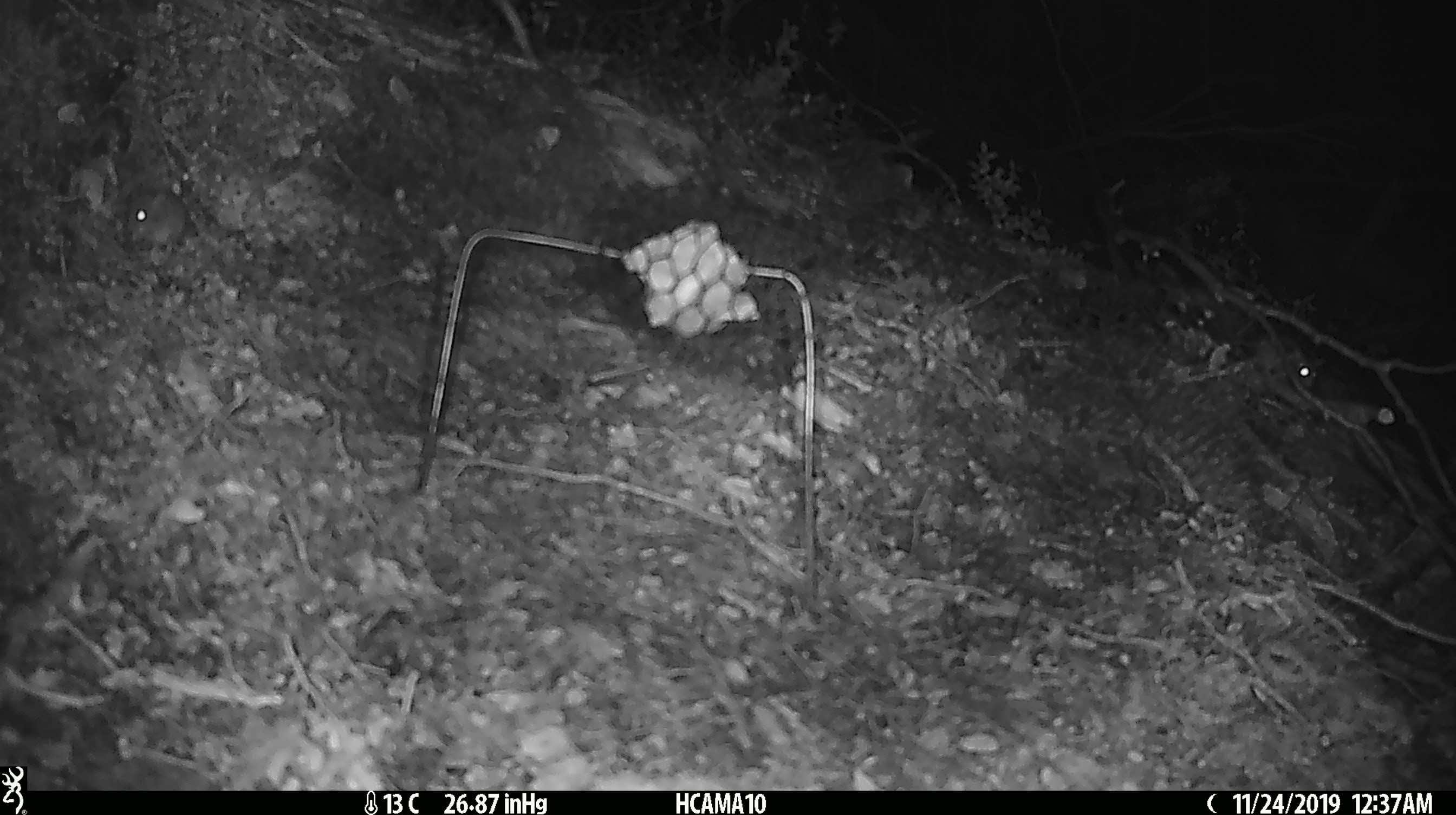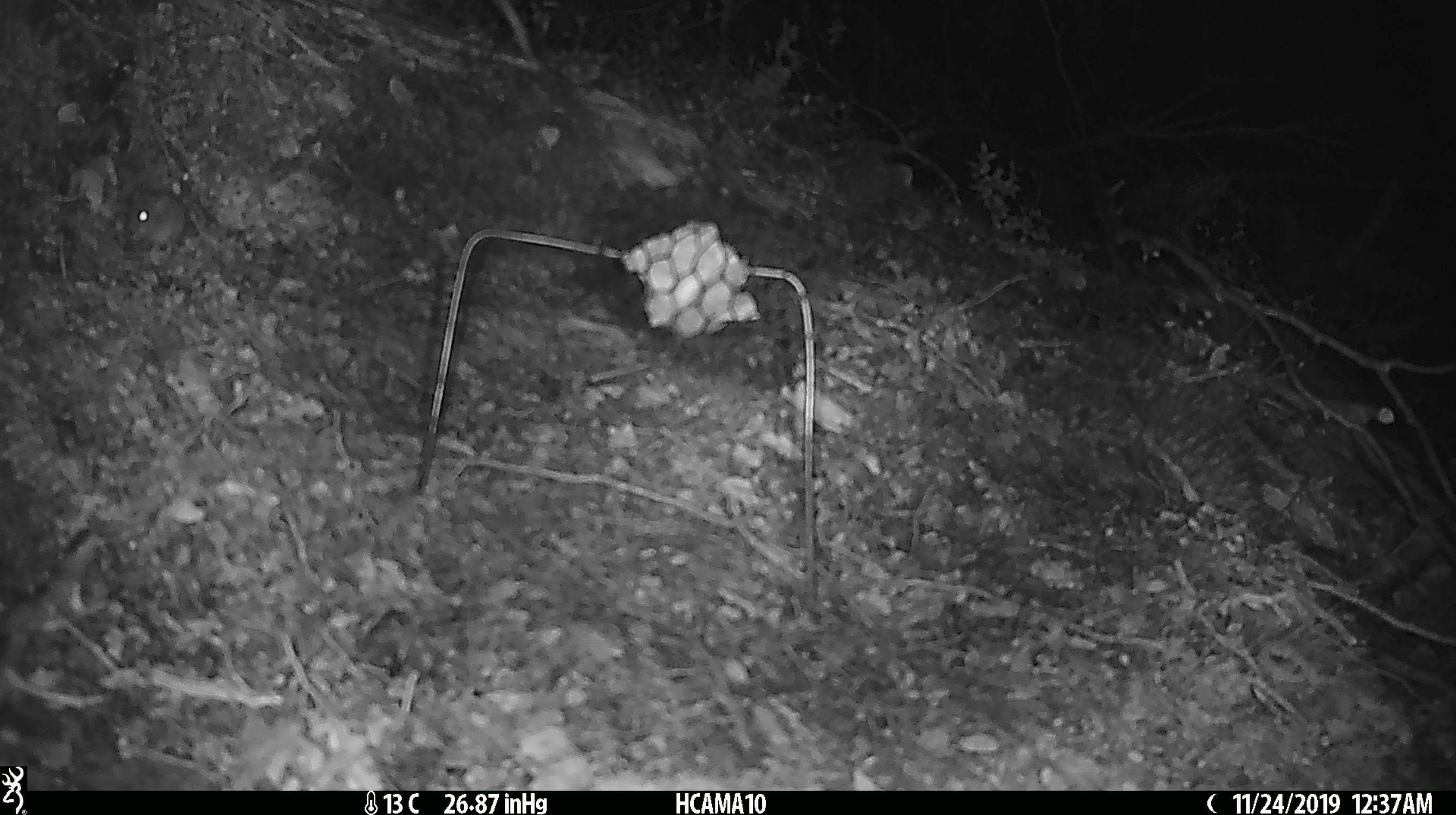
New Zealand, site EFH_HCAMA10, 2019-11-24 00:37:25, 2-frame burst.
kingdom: Animalia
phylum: Chordata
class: Mammalia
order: Rodentia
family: Muridae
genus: Mus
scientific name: Mus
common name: mouse